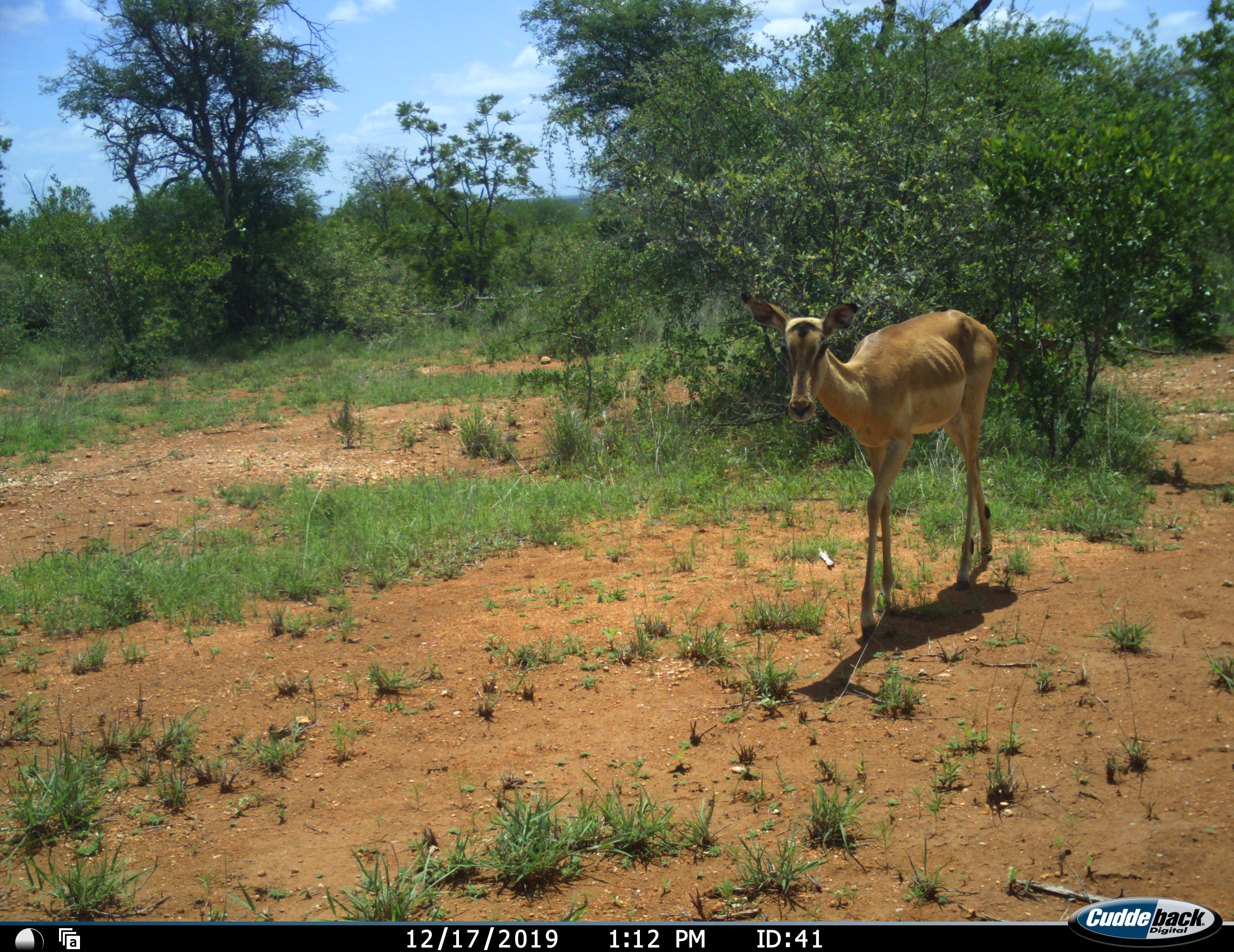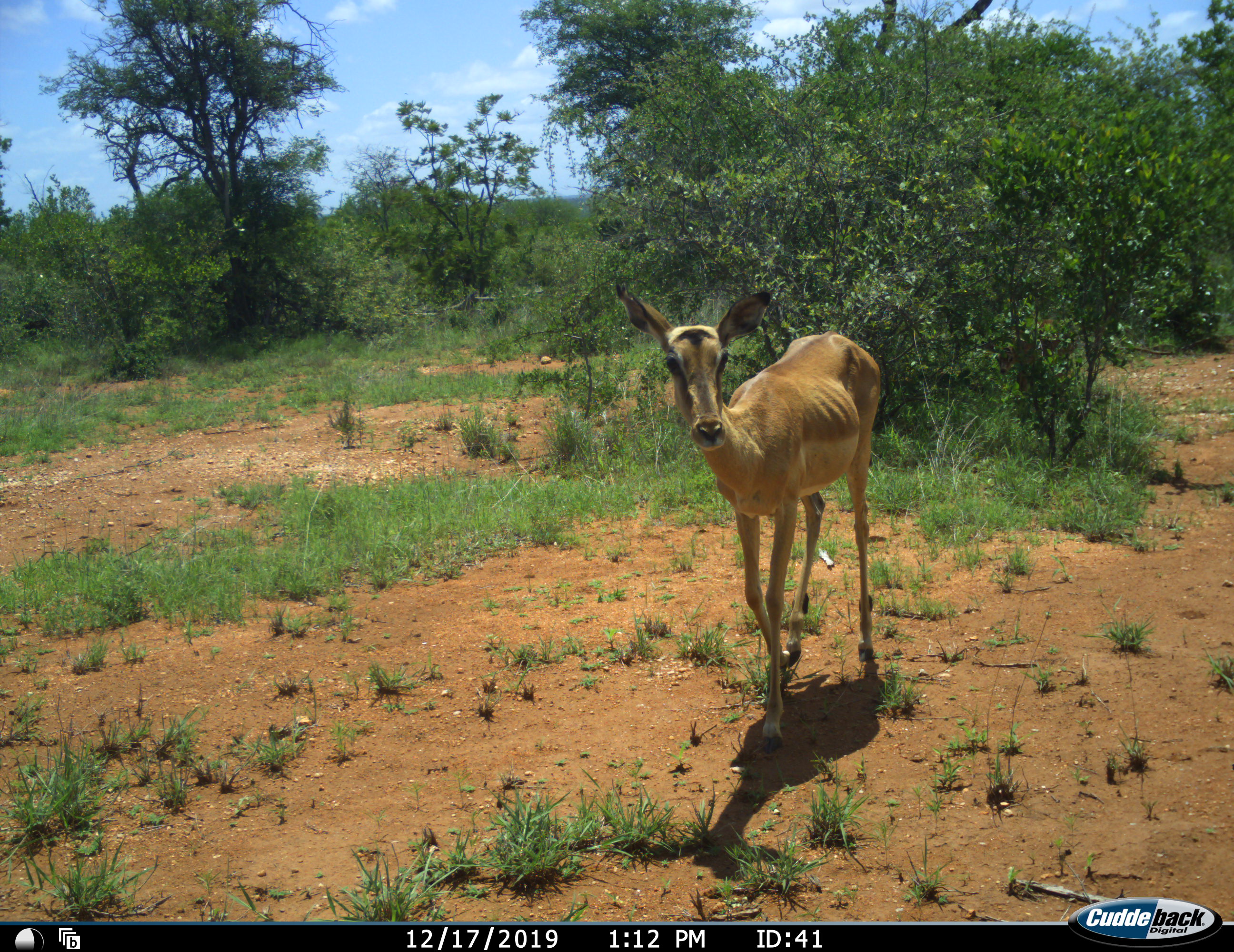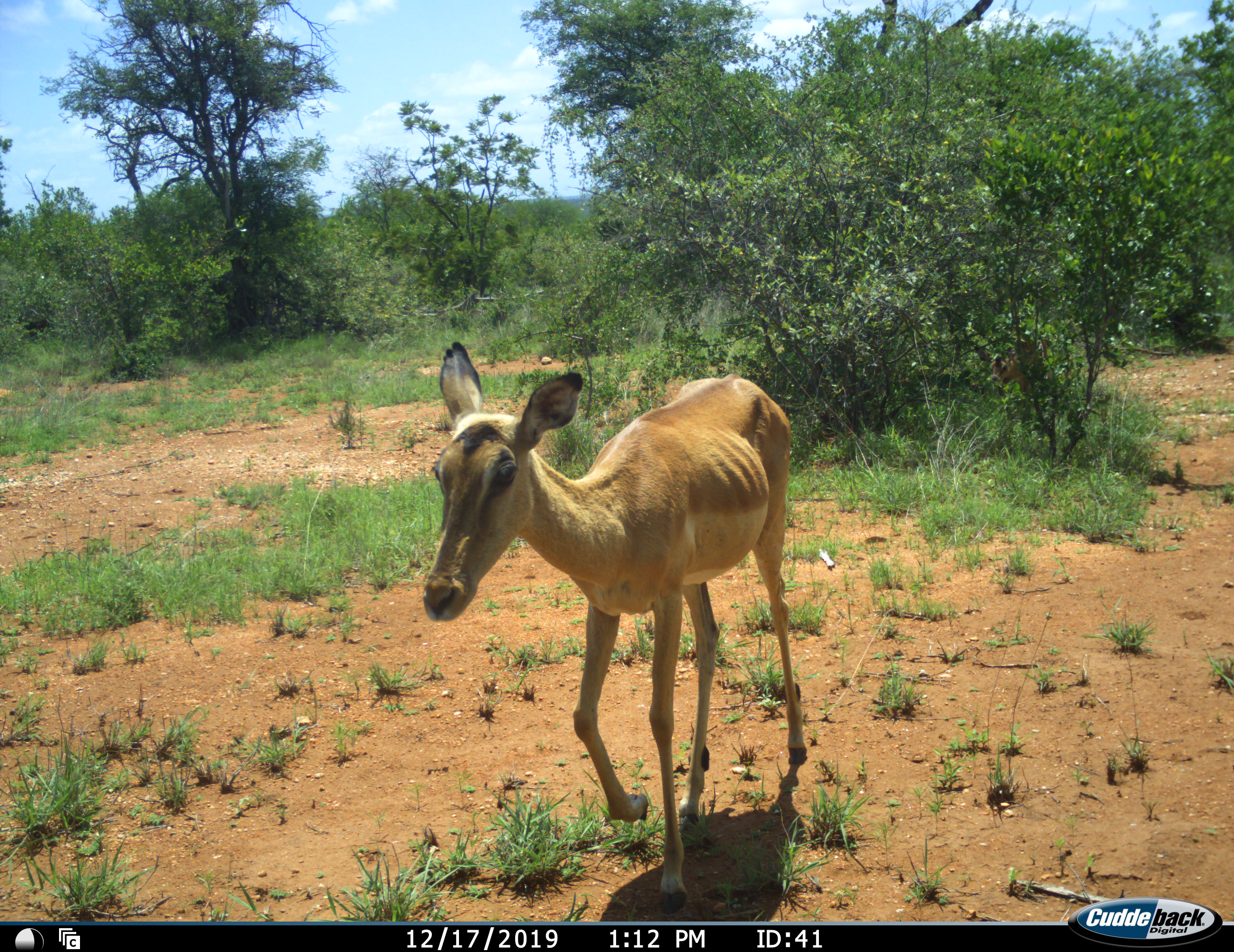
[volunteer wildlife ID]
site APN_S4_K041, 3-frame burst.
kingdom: Animalia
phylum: Chordata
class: Mammalia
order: Artiodactyla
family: Bovidae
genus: Aepyceros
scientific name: Aepyceros melampus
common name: impala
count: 1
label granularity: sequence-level